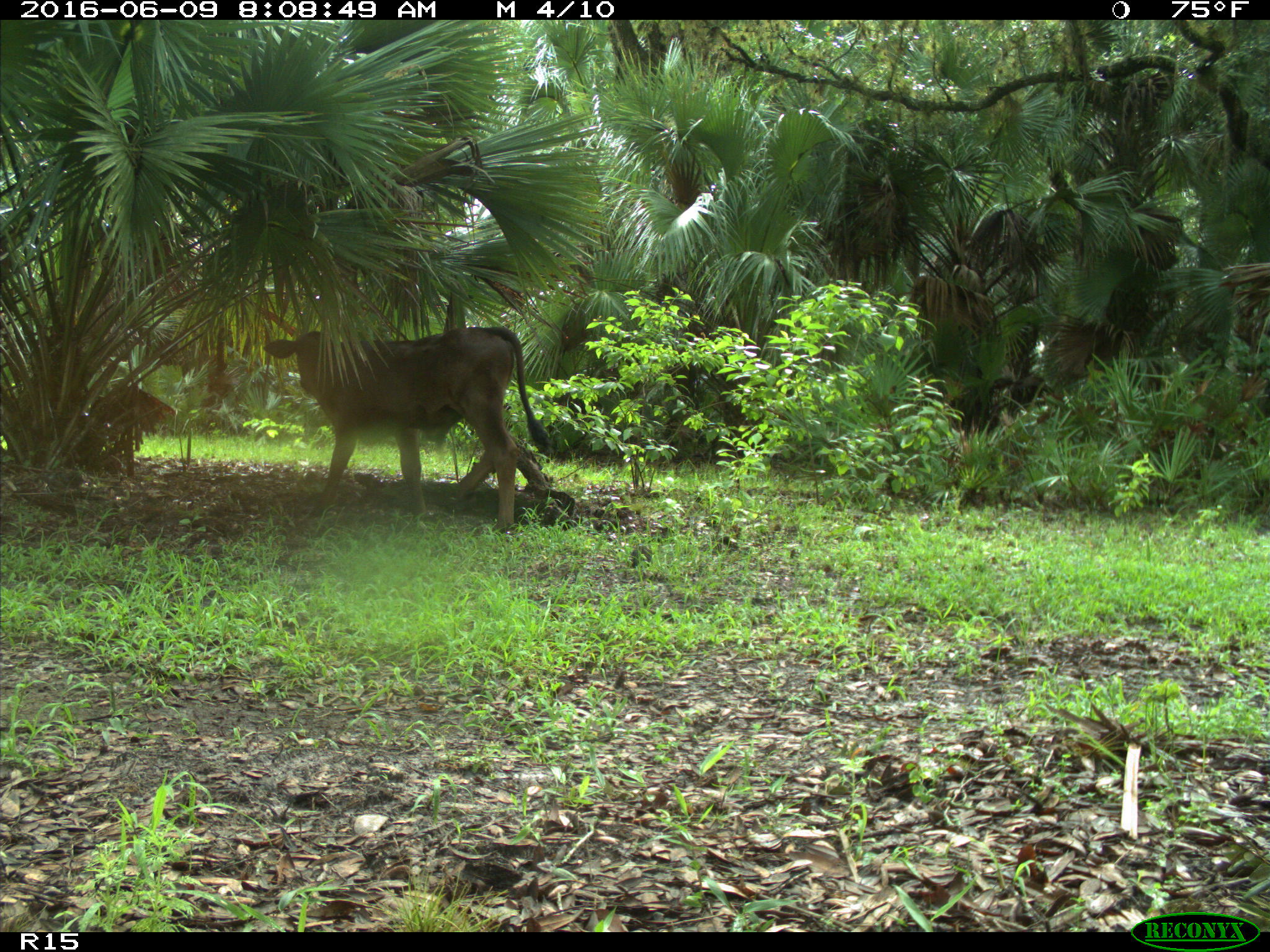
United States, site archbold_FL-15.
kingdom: Animalia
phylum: Chordata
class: Mammalia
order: Artiodactyla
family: Bovidae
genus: Bos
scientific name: Bos taurus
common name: domestic cow